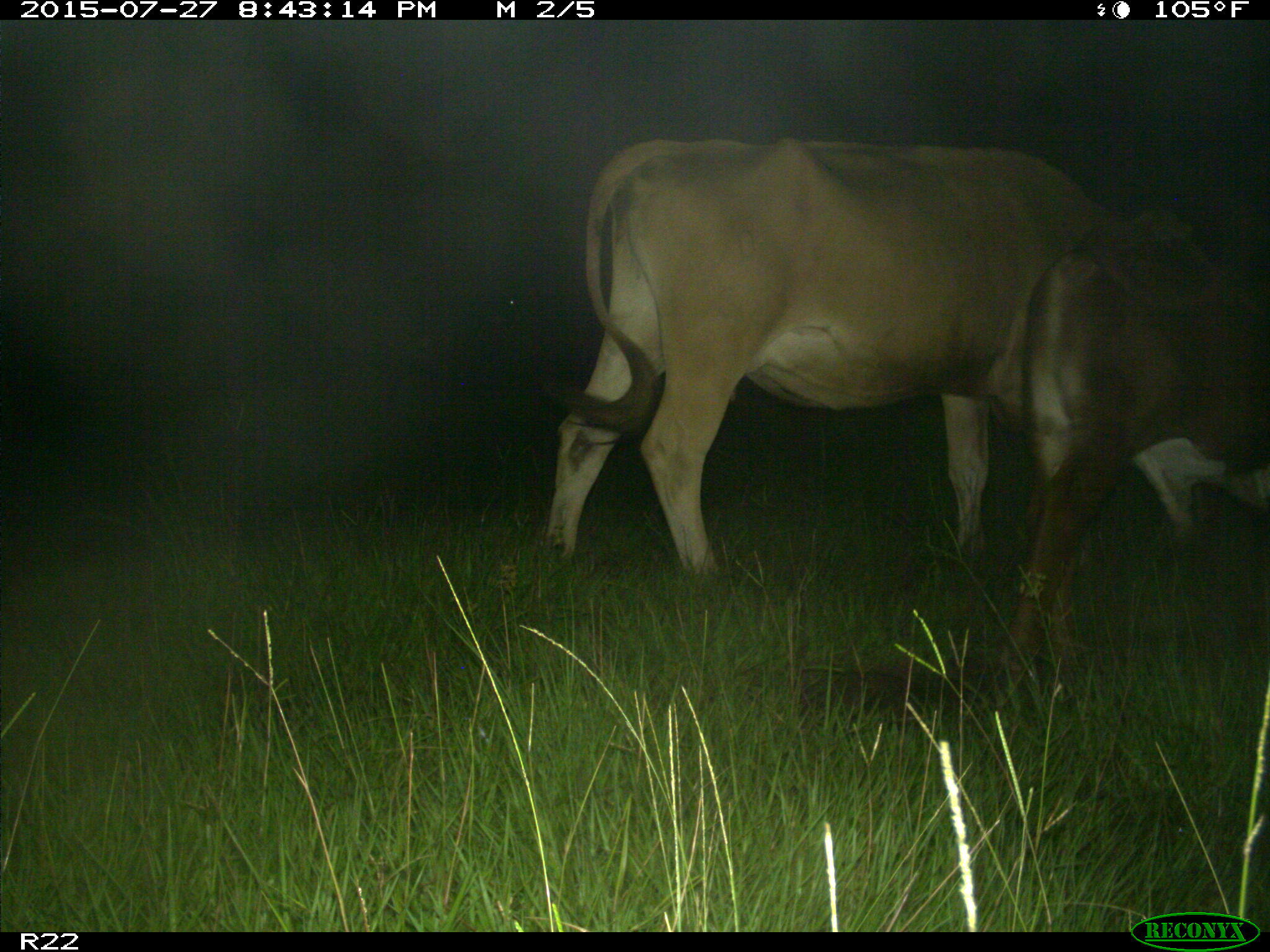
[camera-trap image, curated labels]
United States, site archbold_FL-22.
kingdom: Animalia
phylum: Chordata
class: Mammalia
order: Artiodactyla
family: Bovidae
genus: Bos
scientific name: Bos taurus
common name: domestic cow